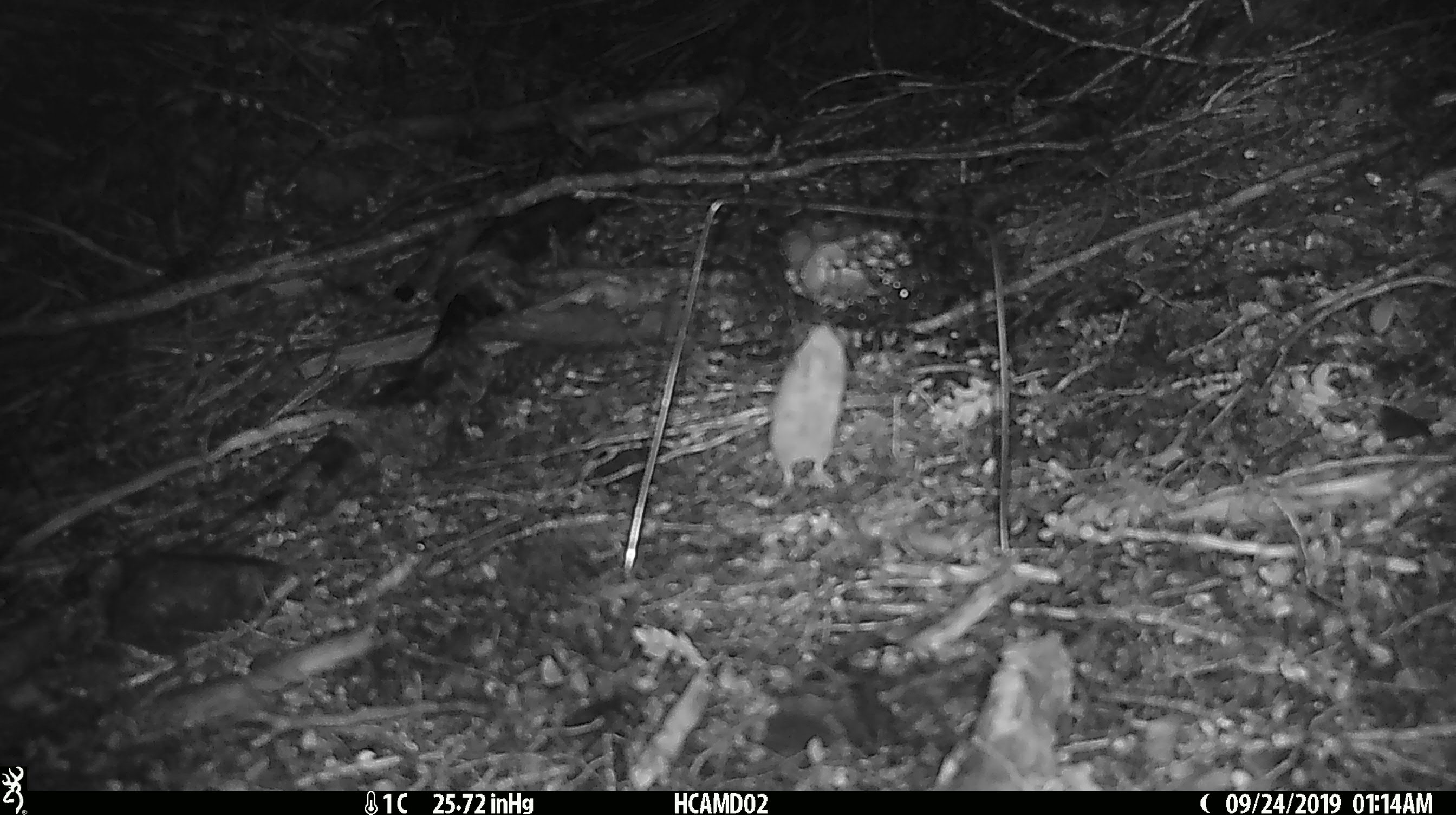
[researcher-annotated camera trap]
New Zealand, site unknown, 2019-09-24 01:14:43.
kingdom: Animalia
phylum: Chordata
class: Mammalia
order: Rodentia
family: Muridae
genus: Mus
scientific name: Mus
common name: mouse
Mouse (Mus).